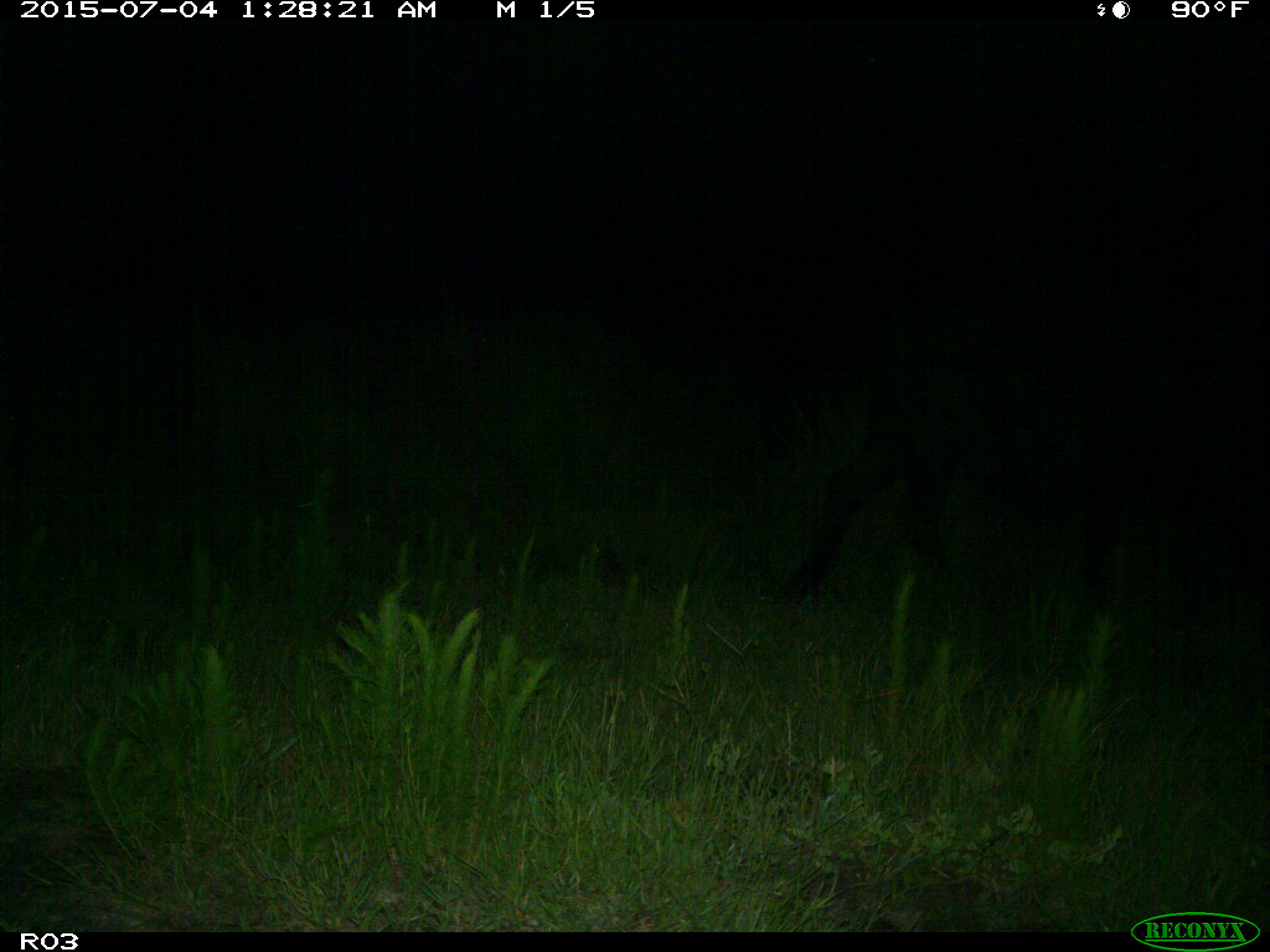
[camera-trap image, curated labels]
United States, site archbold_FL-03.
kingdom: Animalia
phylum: Chordata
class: Mammalia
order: Artiodactyla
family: Bovidae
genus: Bos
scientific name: Bos taurus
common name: domestic cow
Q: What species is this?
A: Bos taurus (domestic cow).